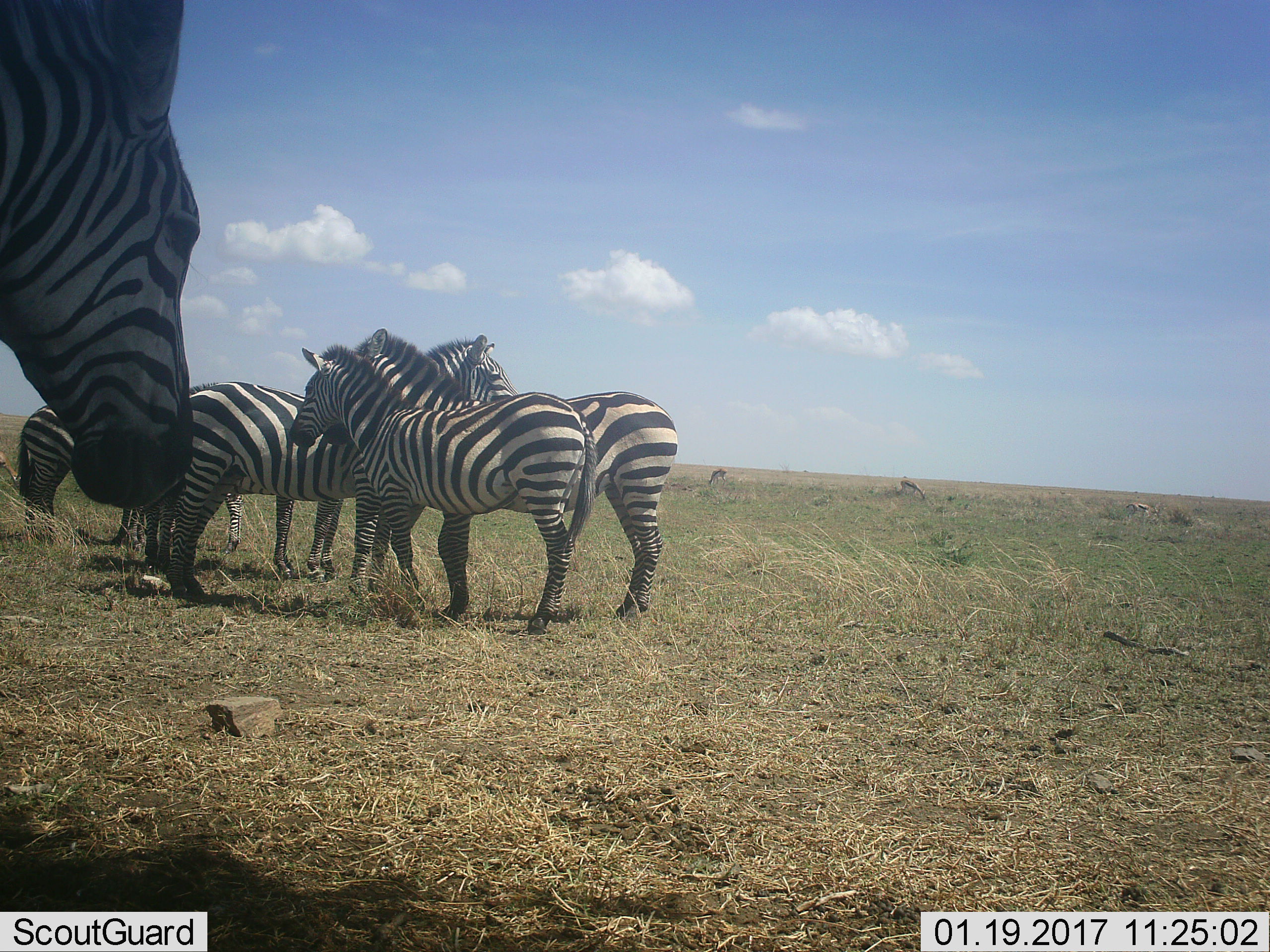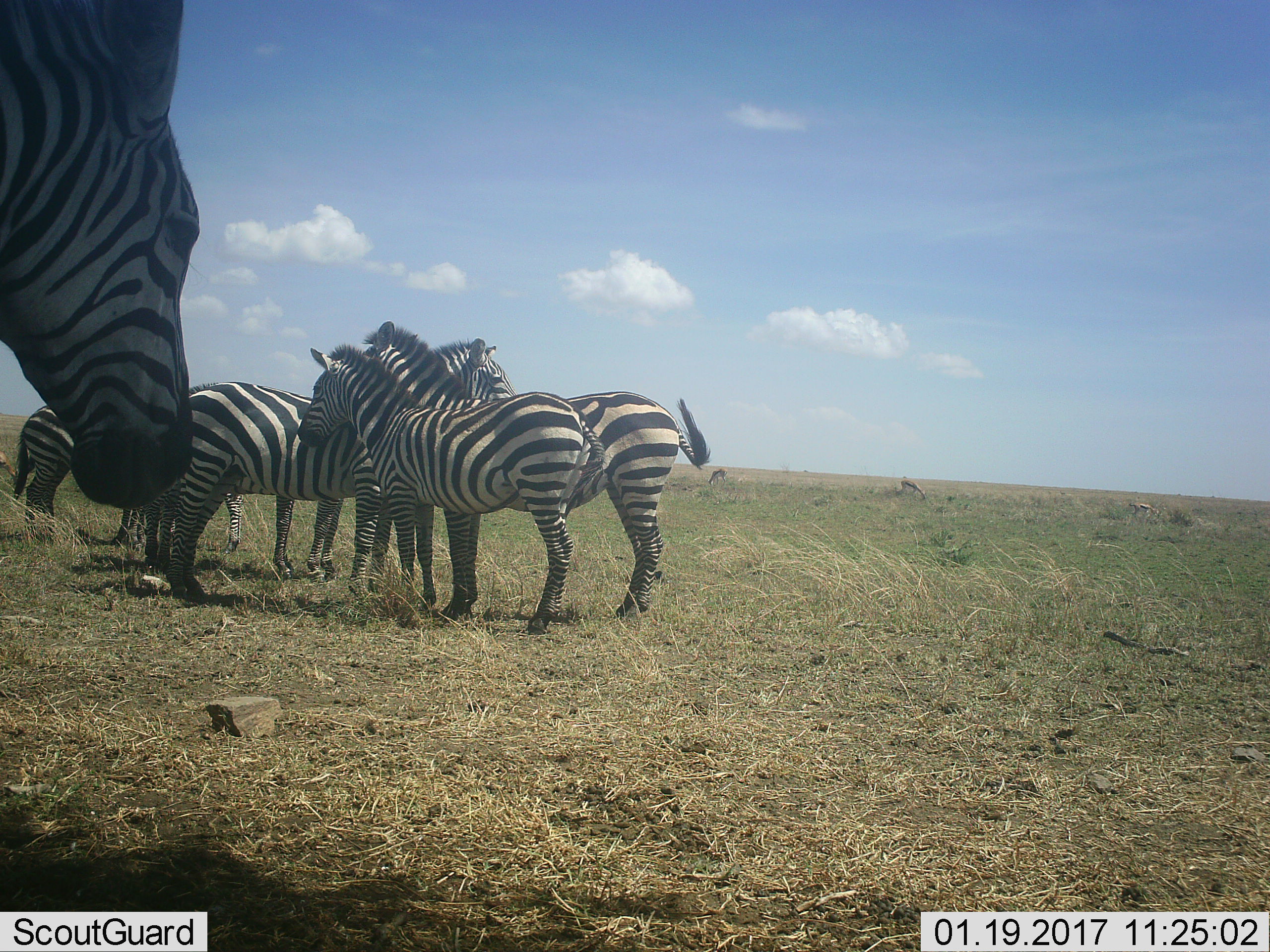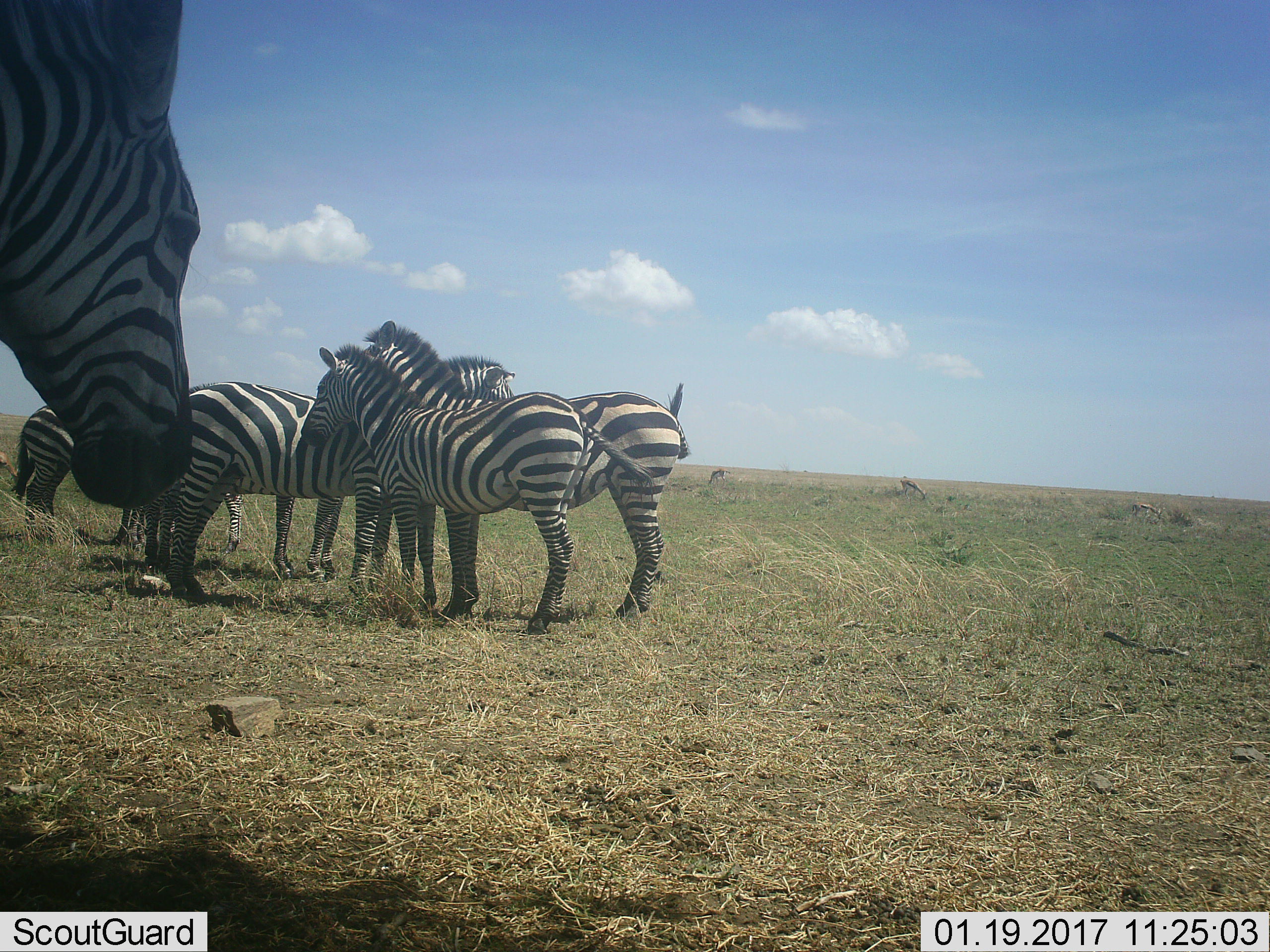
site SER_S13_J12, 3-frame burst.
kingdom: Animalia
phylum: Chordata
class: Mammalia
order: Perissodactyla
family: Equidae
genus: Equus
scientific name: Equus quagga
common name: plains zebra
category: zebraplains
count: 6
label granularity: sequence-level